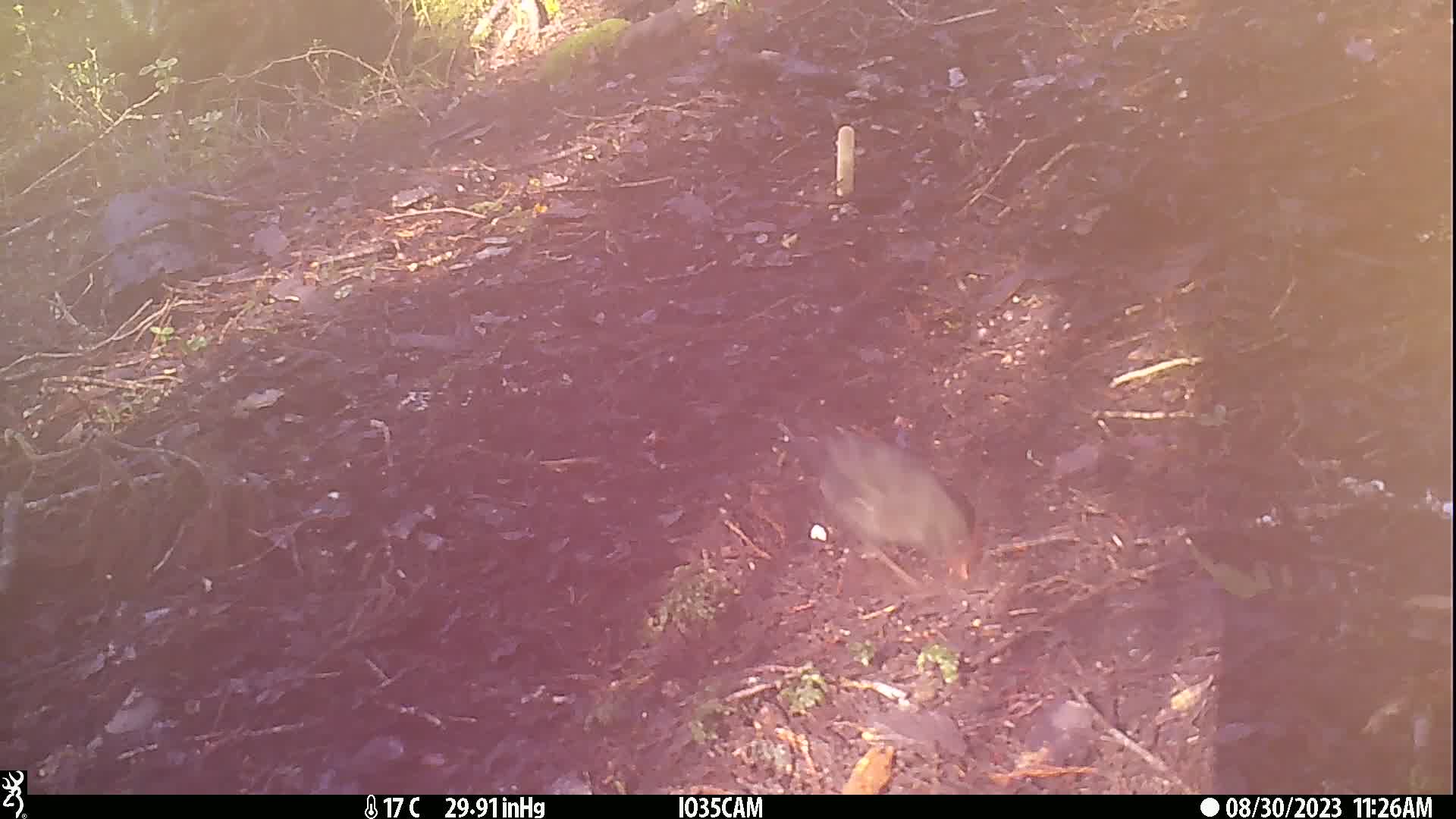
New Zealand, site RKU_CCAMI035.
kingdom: Animalia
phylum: Chordata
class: Aves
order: Passeriformes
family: Turdidae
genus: Turdus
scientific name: Turdus merula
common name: eurasian blackbird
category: blackbird